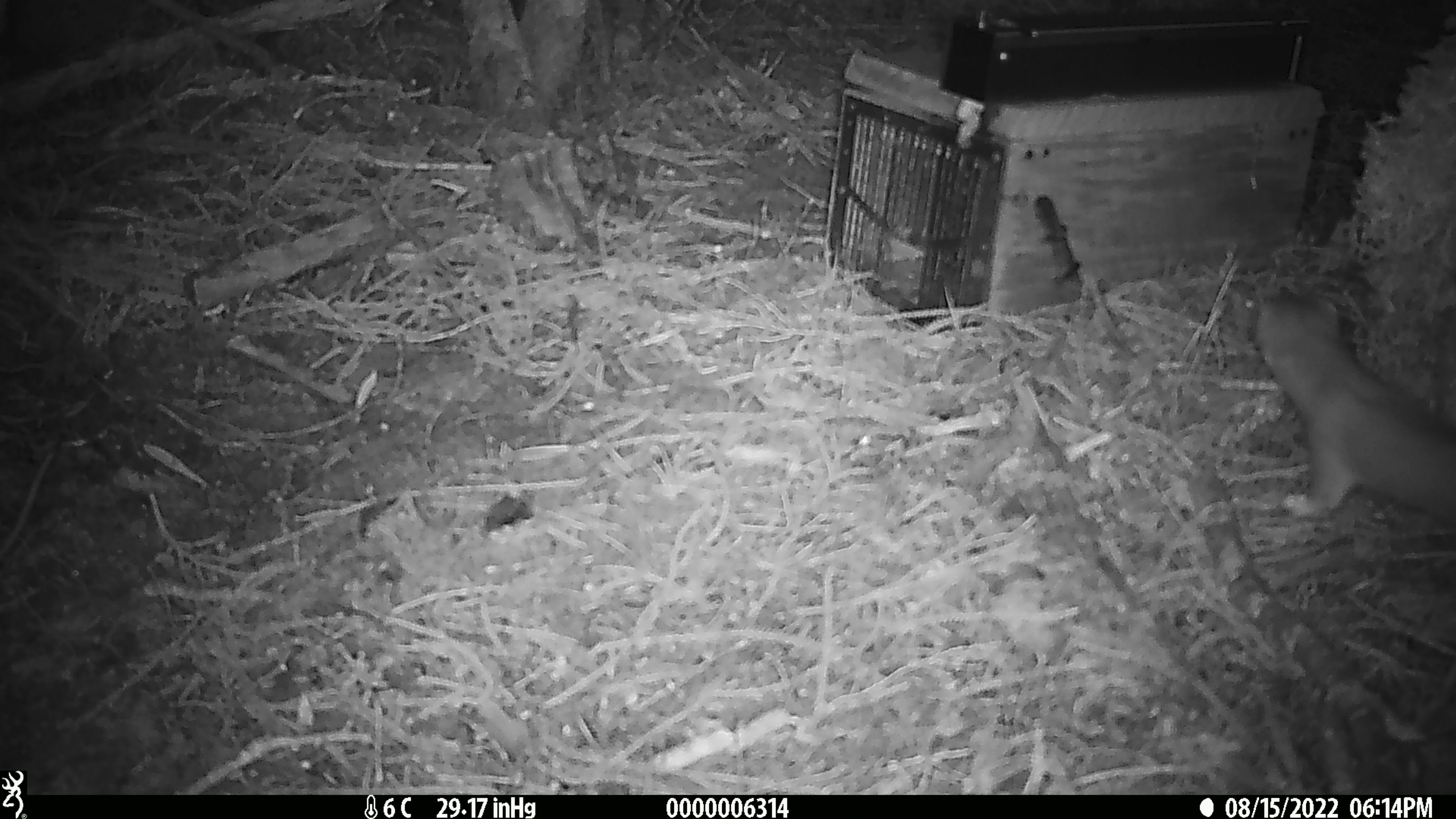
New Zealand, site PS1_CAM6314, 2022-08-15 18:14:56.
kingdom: Animalia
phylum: Chordata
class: Mammalia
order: Carnivora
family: Mustelidae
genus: Mustela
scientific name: Mustela erminea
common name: stoat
Stoat (Mustela erminea).